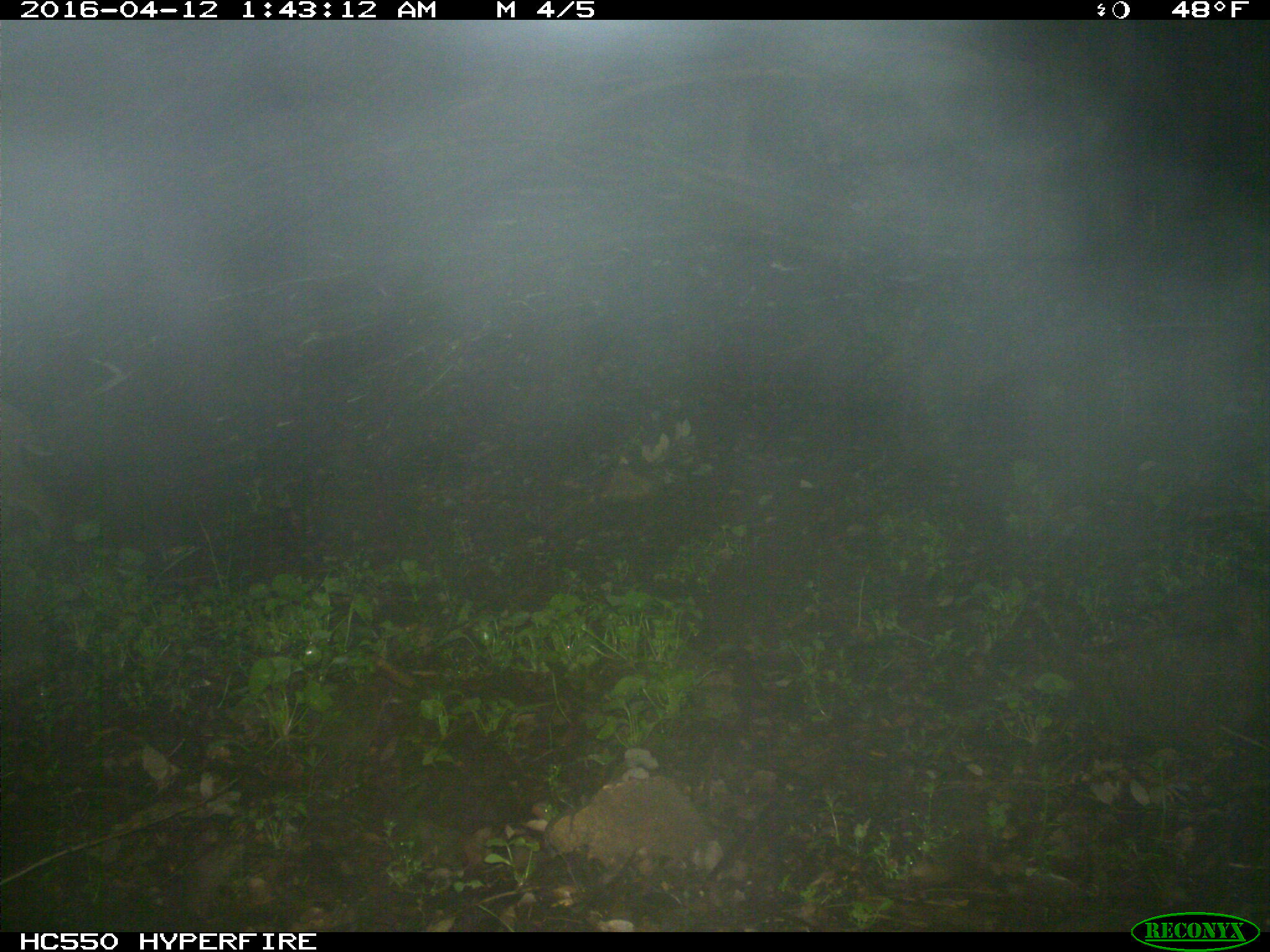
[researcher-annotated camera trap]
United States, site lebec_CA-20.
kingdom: Animalia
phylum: Chordata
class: Mammalia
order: Carnivora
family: Felidae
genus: Lynx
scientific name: Lynx rufus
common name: bobcat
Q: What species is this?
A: Lynx rufus (bobcat).